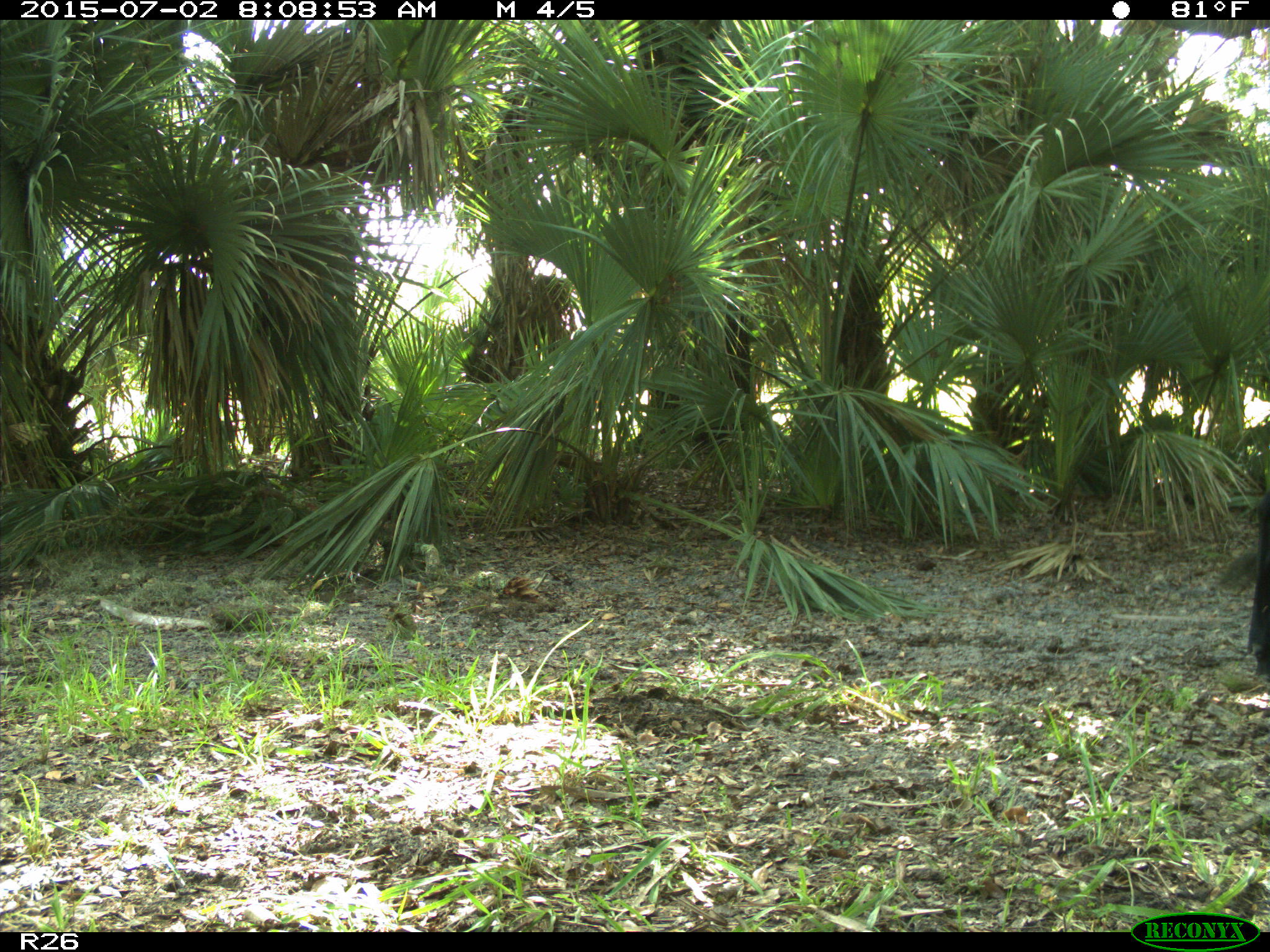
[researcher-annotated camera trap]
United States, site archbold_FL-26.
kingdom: Animalia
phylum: Chordata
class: Mammalia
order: Artiodactyla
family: Bovidae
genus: Bos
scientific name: Bos taurus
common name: domestic cow